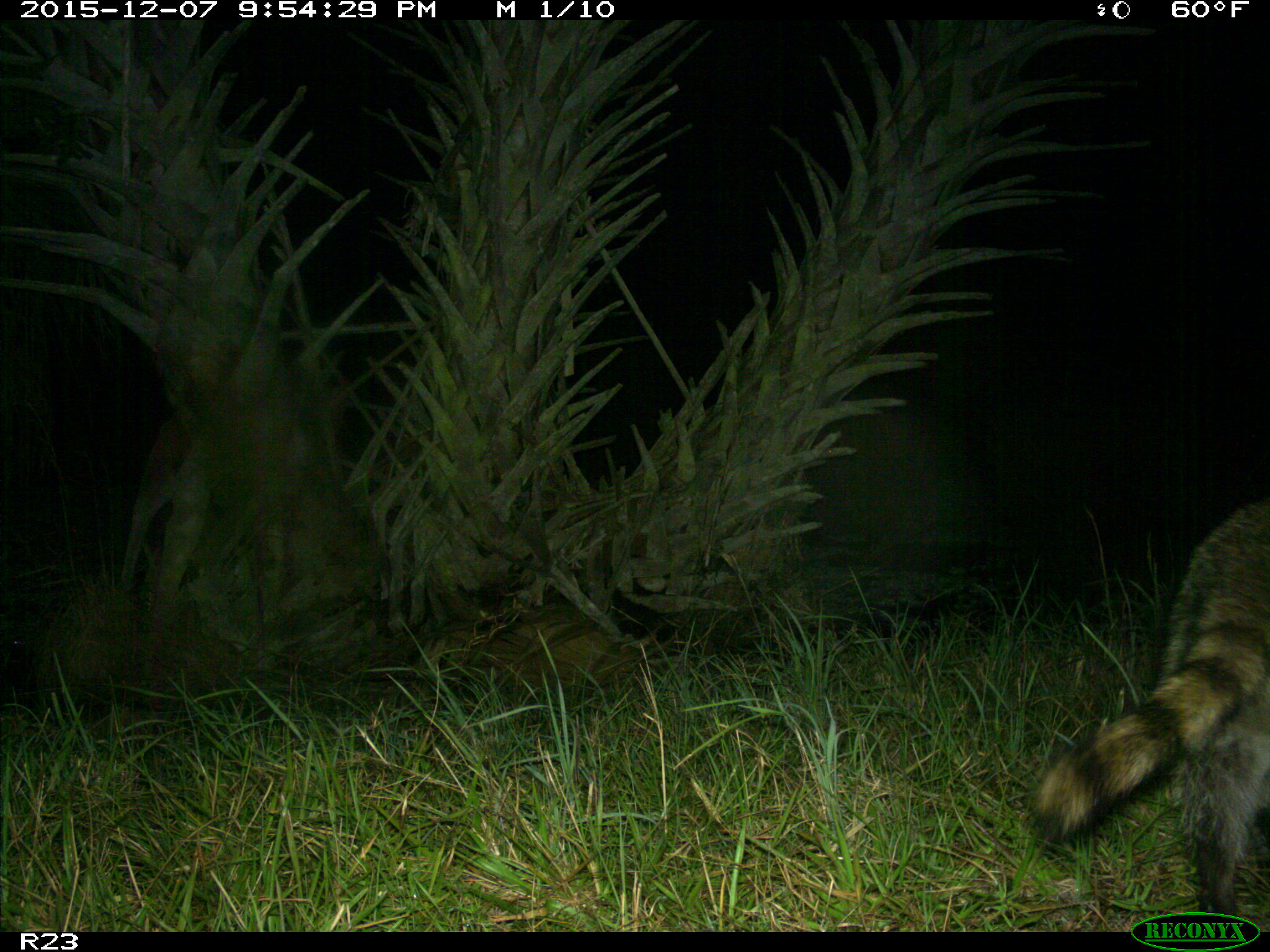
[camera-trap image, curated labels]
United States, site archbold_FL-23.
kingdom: Animalia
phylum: Chordata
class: Mammalia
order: Carnivora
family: Procyonidae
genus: Procyon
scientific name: Procyon lotor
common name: common raccoon